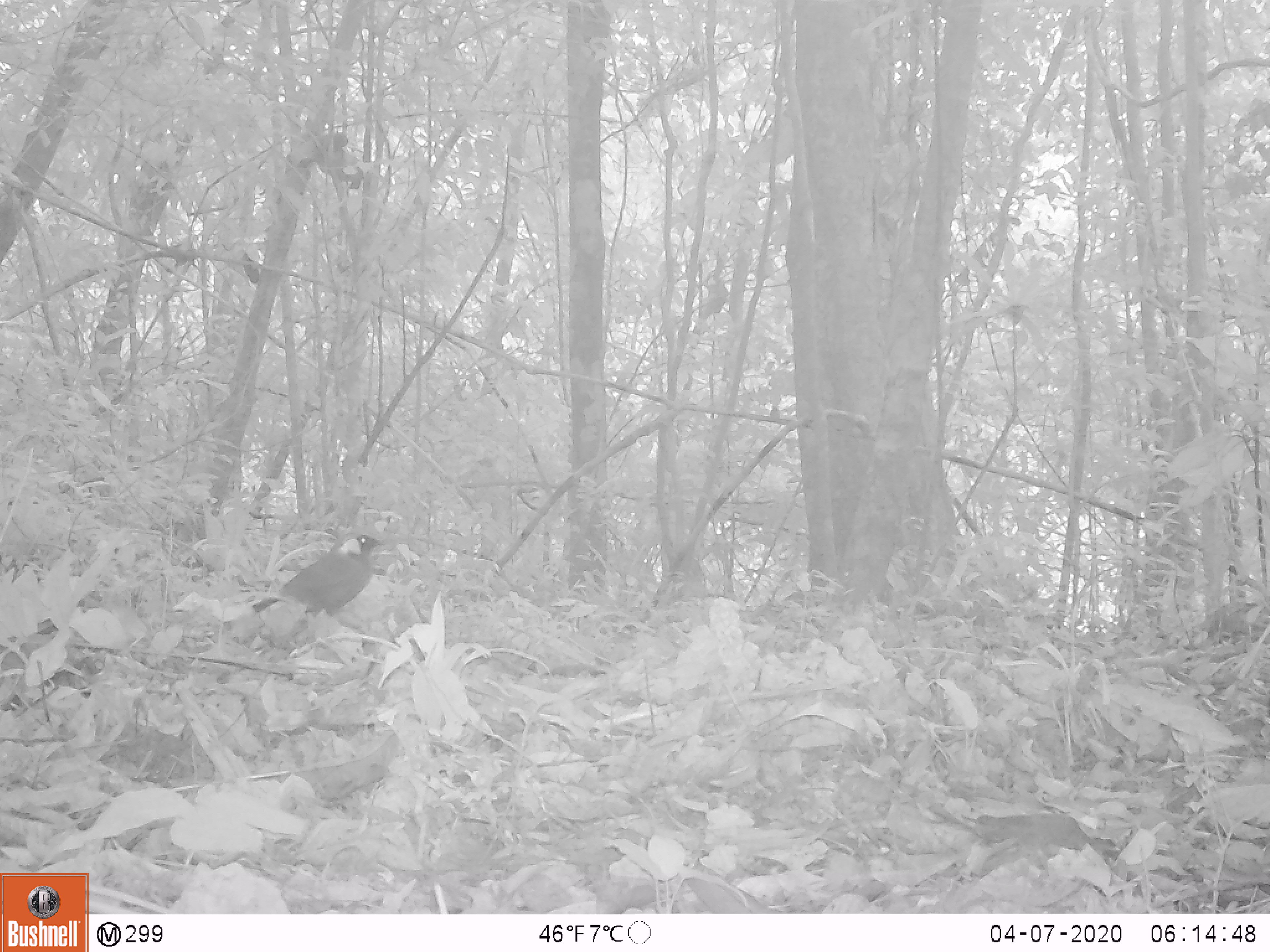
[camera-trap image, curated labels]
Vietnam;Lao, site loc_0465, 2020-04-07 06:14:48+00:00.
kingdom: Animalia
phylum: Chordata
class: Aves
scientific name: Aves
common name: bird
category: unidentified bird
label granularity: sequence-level